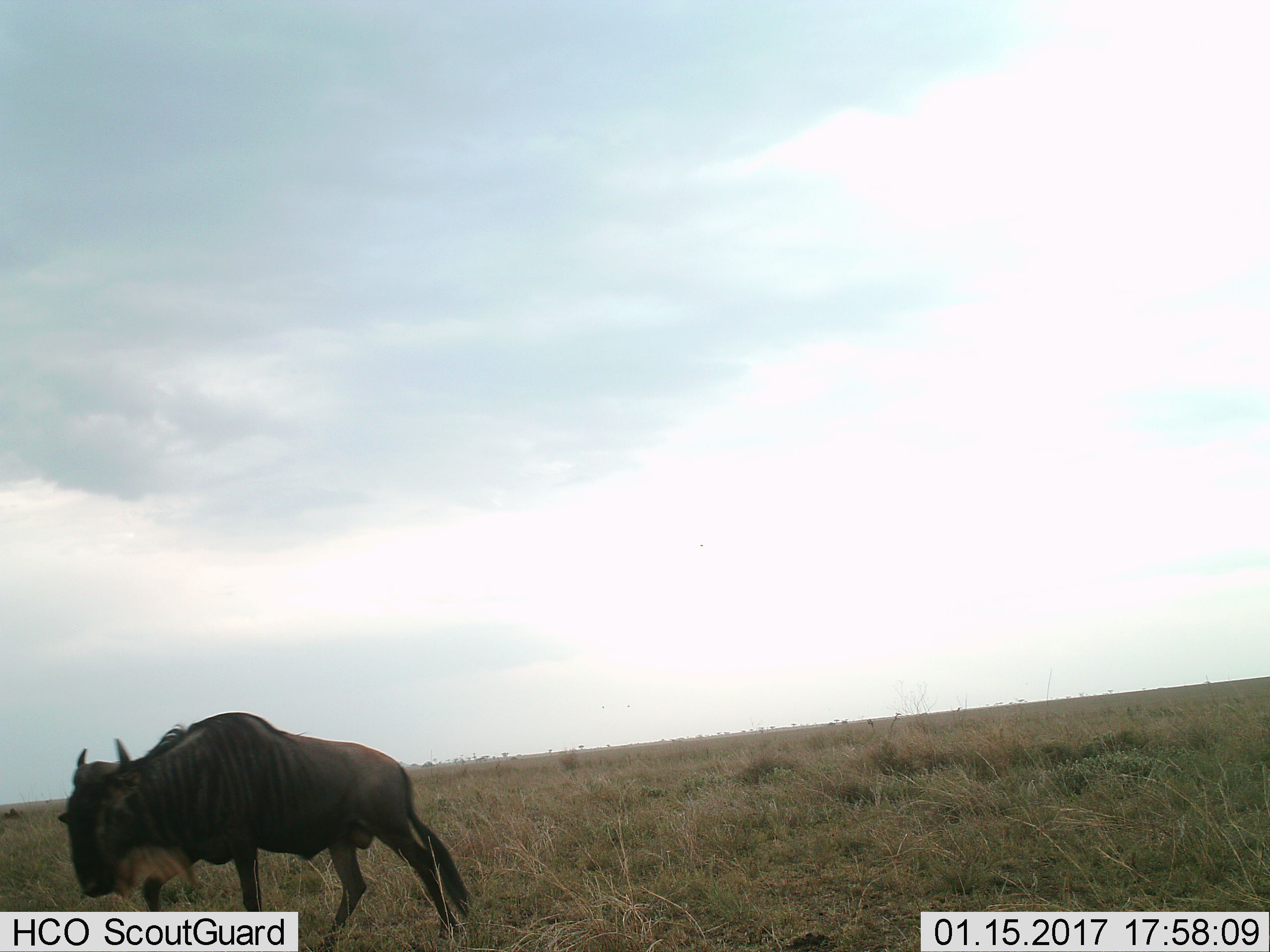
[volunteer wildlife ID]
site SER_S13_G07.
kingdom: Animalia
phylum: Chordata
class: Mammalia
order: Artiodactyla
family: Bovidae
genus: Connochaetes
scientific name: Connochaetes taurinus taurinus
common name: blue wildebeest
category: wildebeestblue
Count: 1.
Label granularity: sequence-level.